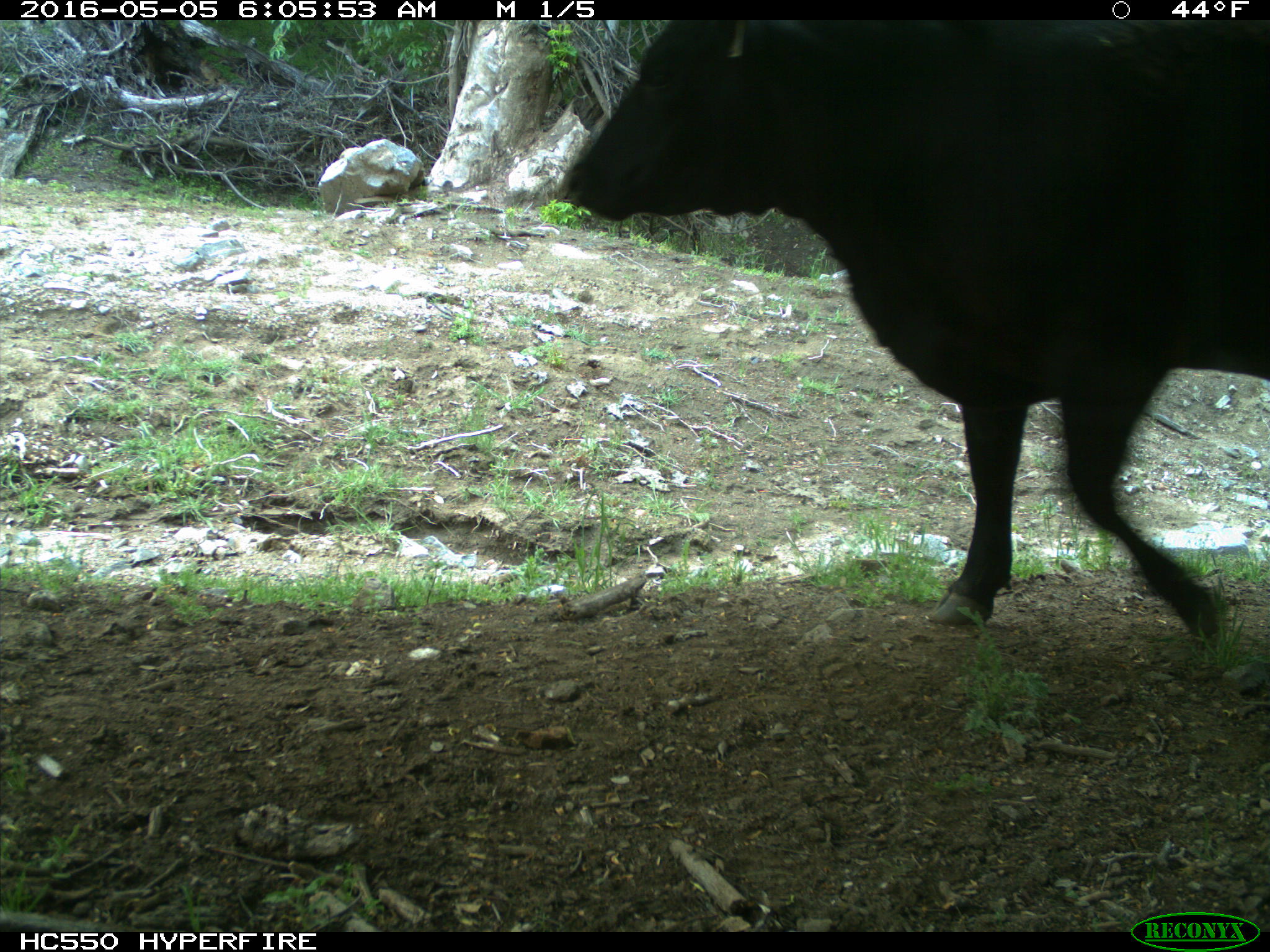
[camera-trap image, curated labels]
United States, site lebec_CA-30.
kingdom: Animalia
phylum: Chordata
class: Mammalia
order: Artiodactyla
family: Bovidae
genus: Bos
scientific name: Bos taurus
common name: domestic cow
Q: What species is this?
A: Bos taurus (domestic cow).